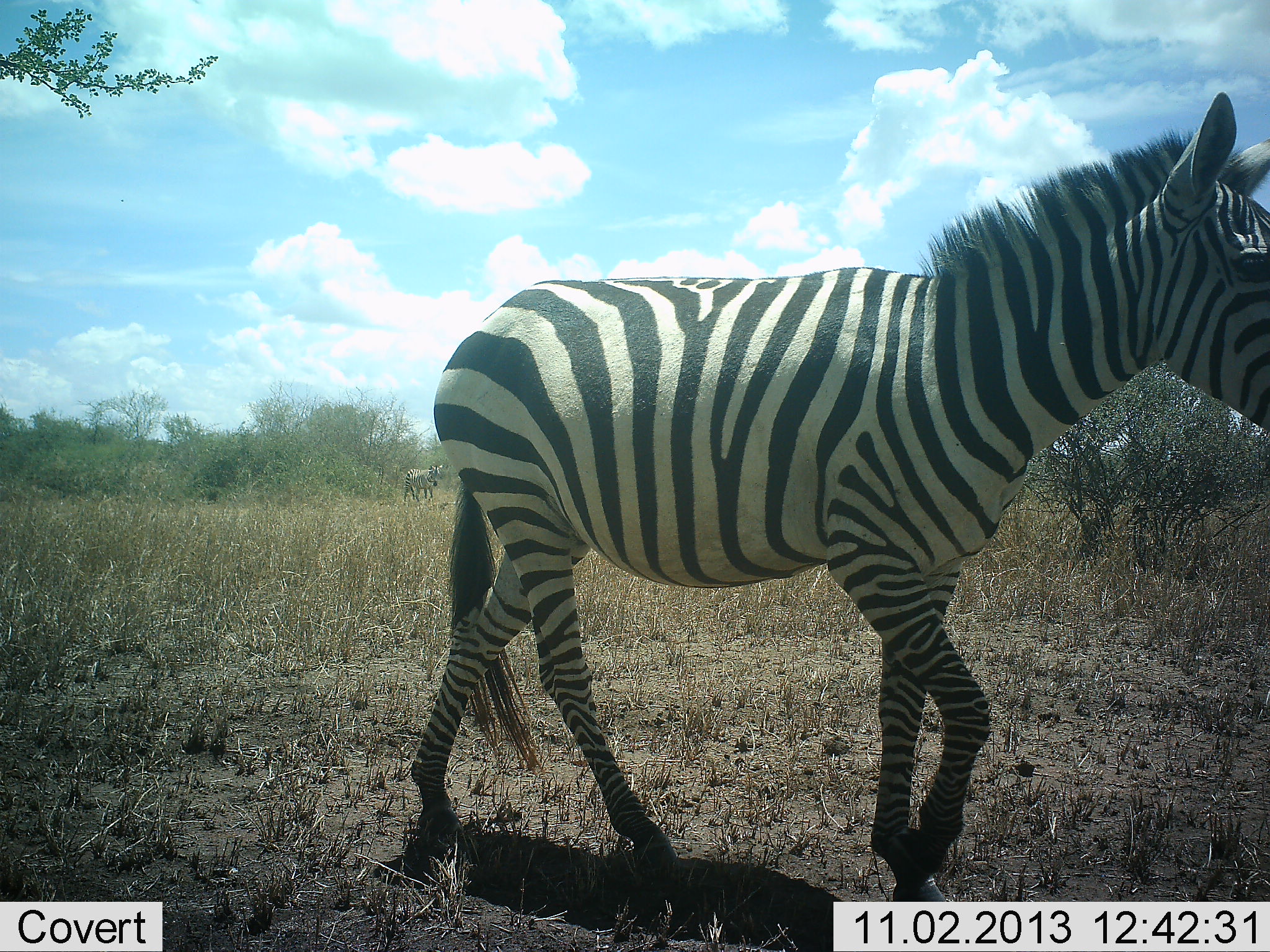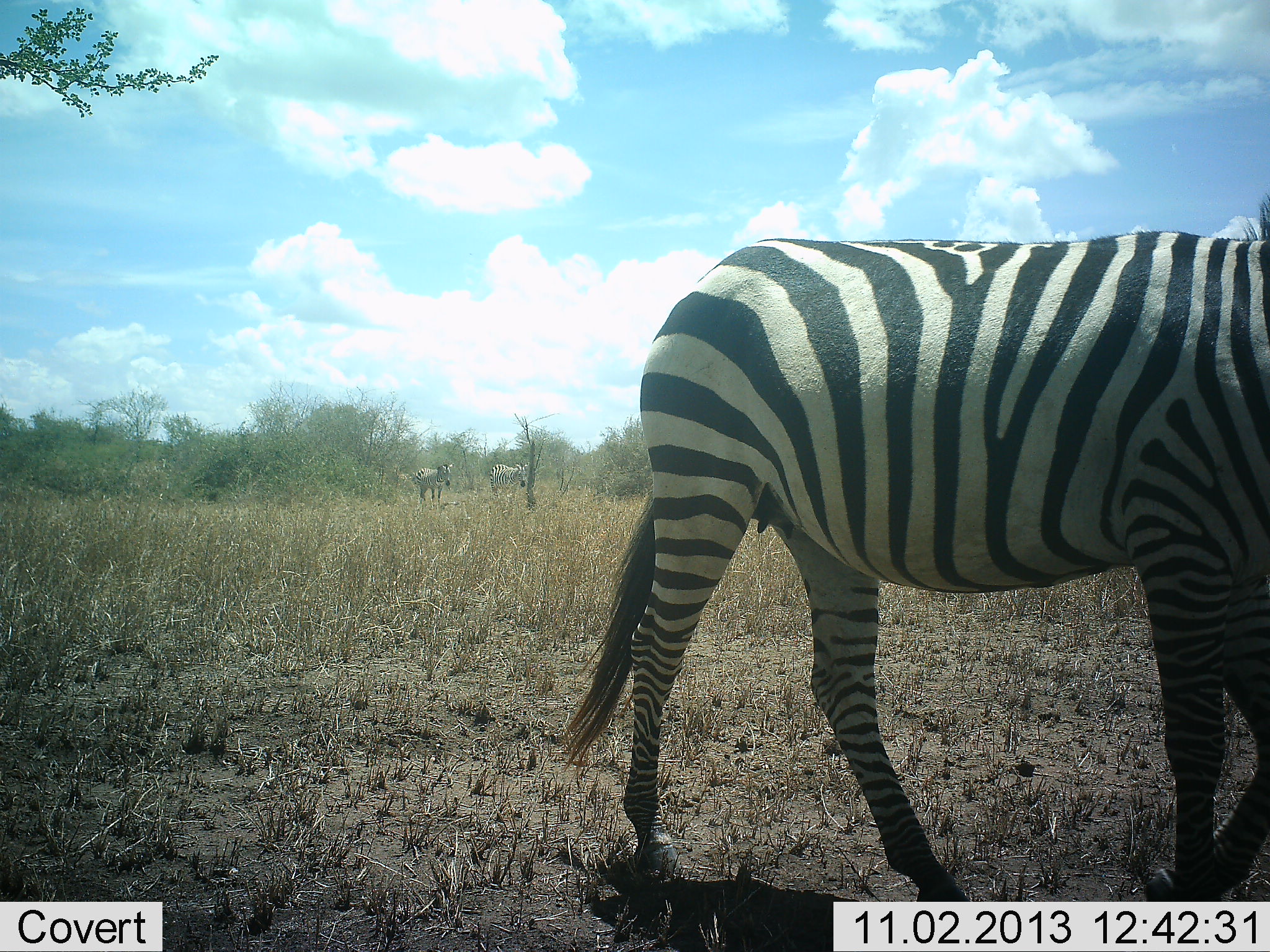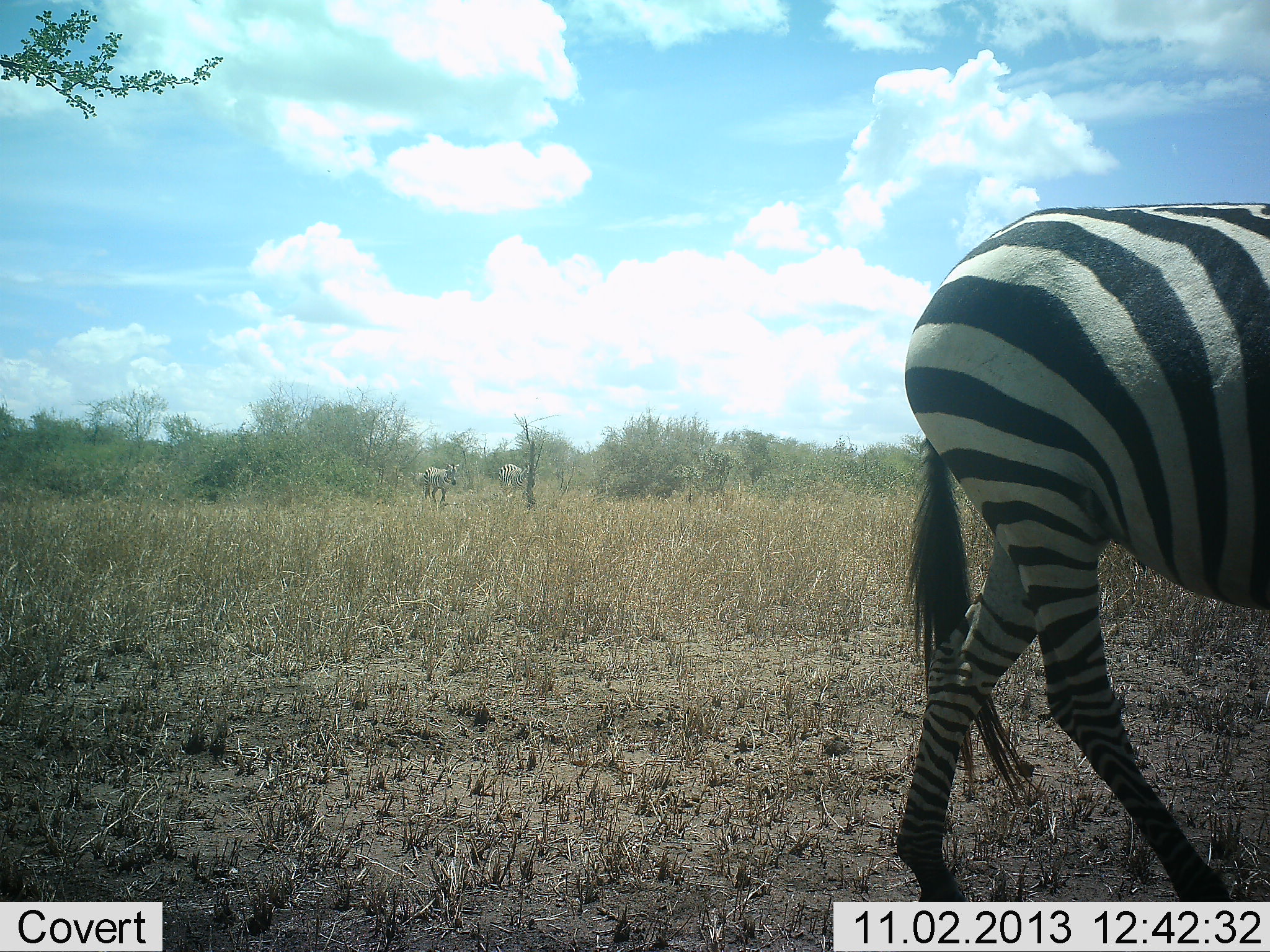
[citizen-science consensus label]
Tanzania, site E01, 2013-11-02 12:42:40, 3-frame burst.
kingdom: Animalia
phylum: Chordata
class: Mammalia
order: Perissodactyla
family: Equidae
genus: Equus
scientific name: Equus quagga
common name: plains zebra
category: zebra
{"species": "zebra (plains zebra) (Equus quagga)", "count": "3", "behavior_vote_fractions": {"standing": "0%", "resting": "0%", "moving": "100%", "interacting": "0%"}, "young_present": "0%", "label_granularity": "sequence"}